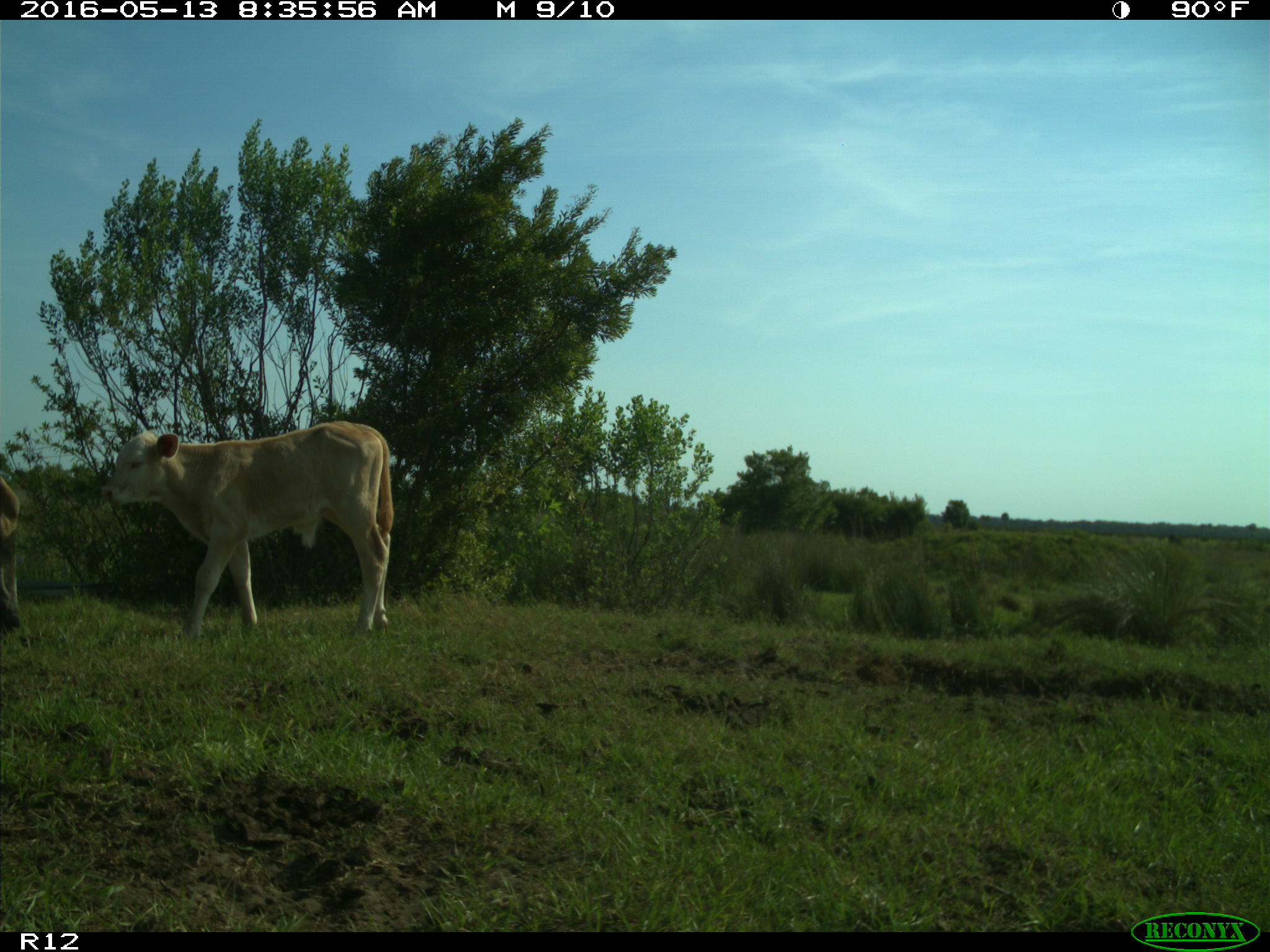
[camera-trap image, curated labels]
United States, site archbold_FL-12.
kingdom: Animalia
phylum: Chordata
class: Mammalia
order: Artiodactyla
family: Bovidae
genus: Bos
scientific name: Bos taurus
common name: domestic cow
Bos taurus (domestic cow).